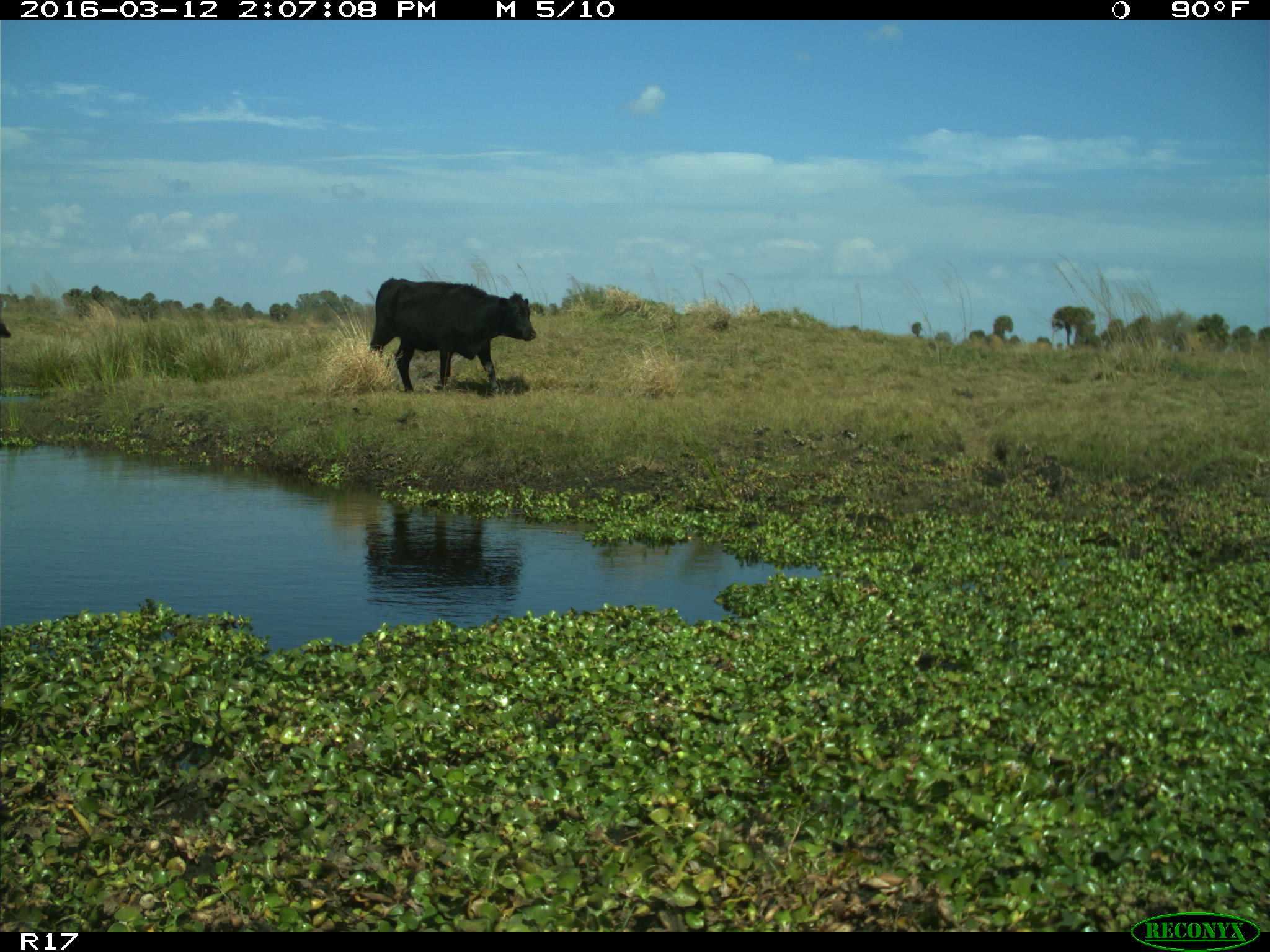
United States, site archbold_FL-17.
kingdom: Animalia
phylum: Chordata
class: Mammalia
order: Artiodactyla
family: Bovidae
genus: Bos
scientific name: Bos taurus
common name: domestic cow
Bos taurus (domestic cow).